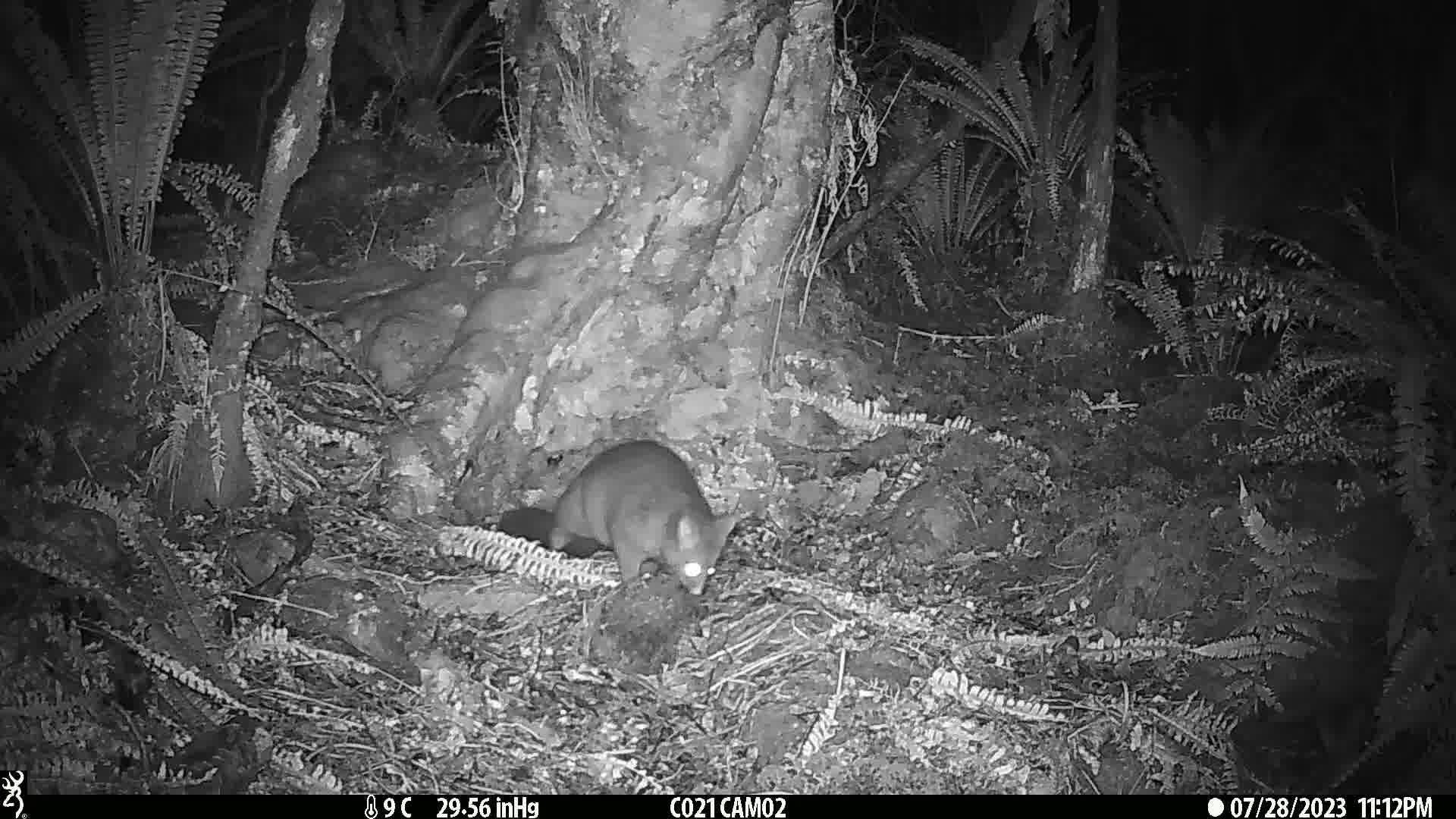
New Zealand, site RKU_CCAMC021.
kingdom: Animalia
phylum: Chordata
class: Mammalia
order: Diprotodontia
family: Phalangeridae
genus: Trichosurus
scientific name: Trichosurus vulpecula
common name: common brushtail possum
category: possum